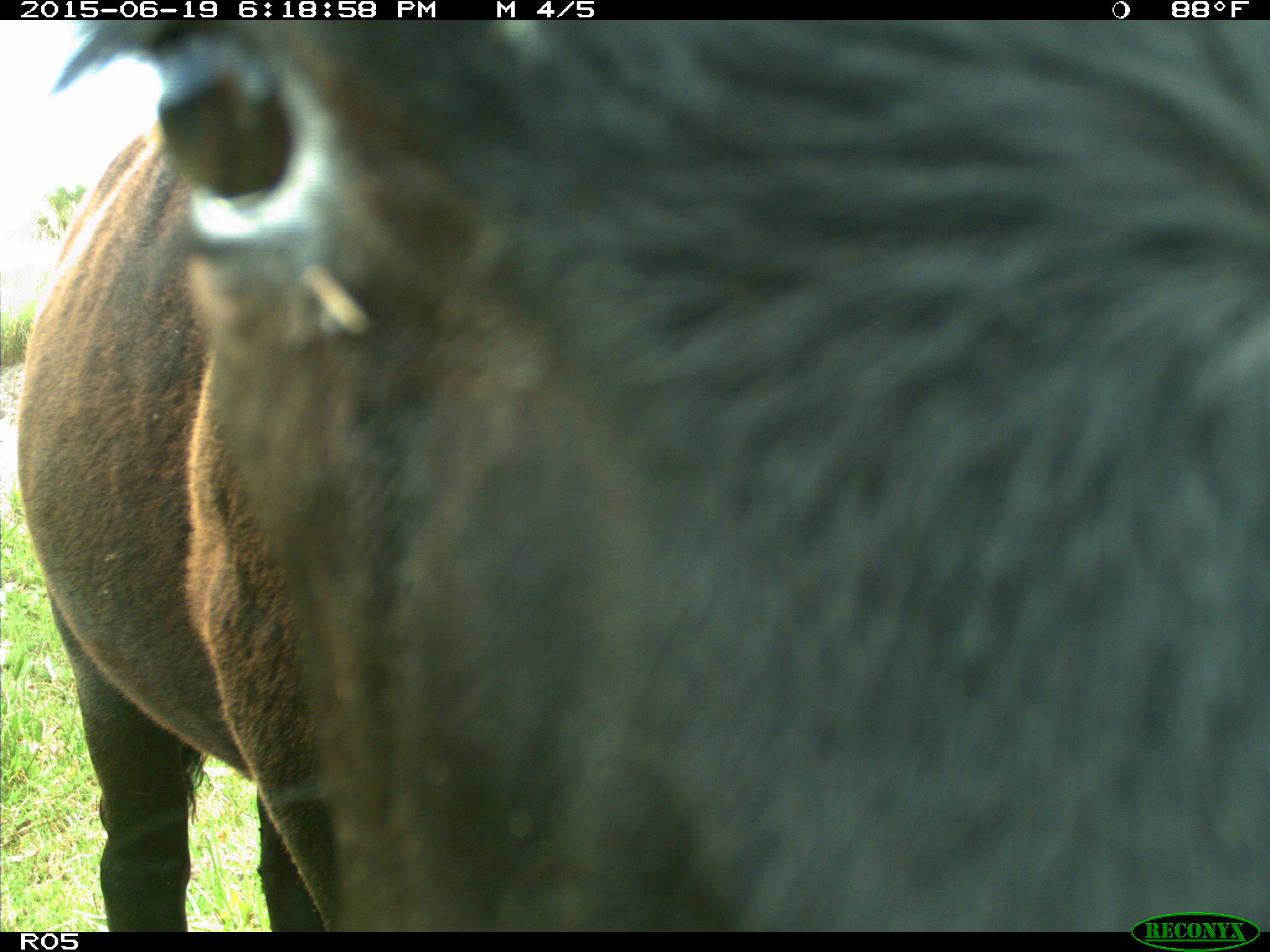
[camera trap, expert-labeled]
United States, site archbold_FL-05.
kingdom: Animalia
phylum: Chordata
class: Mammalia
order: Artiodactyla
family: Bovidae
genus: Bos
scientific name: Bos taurus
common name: domestic cow